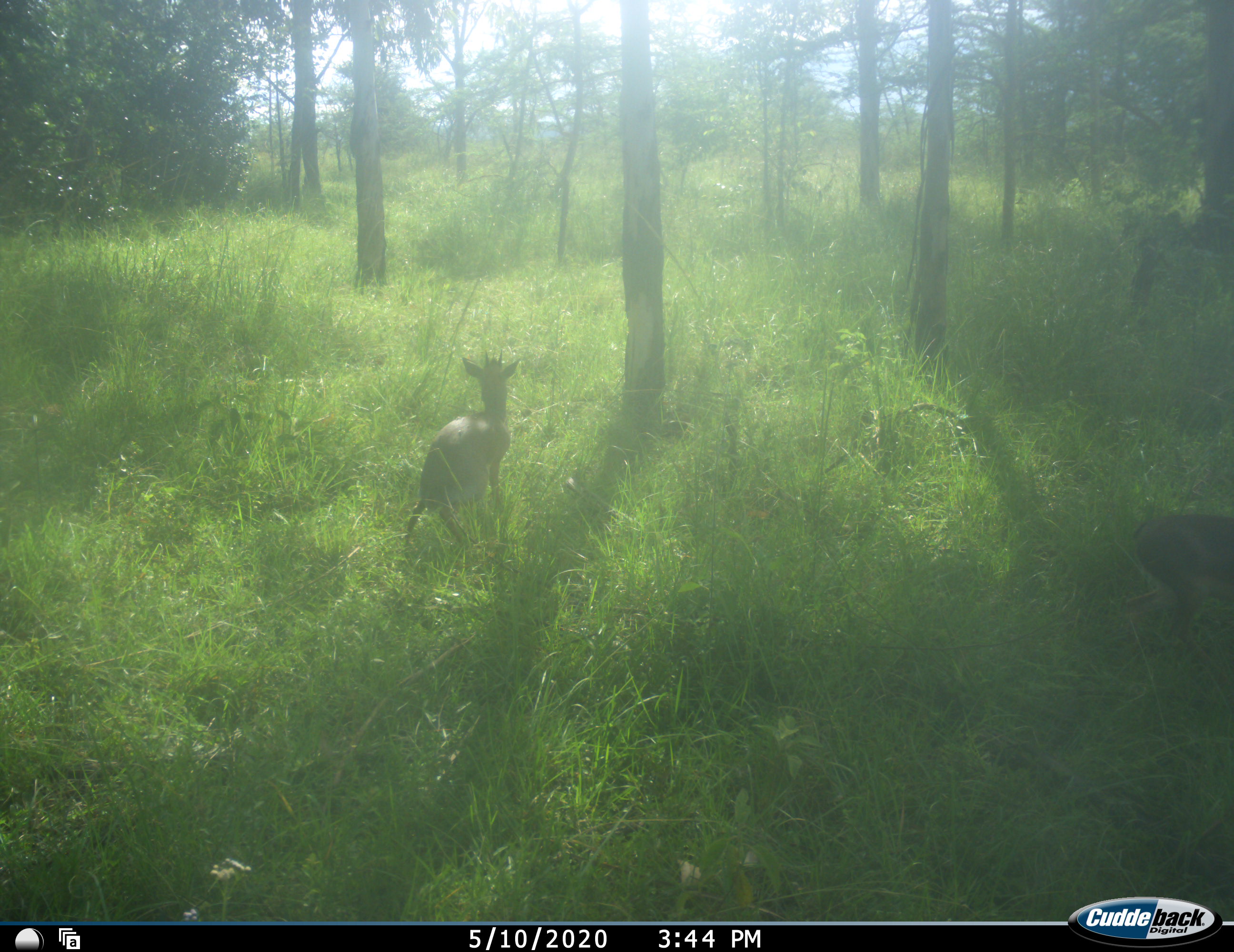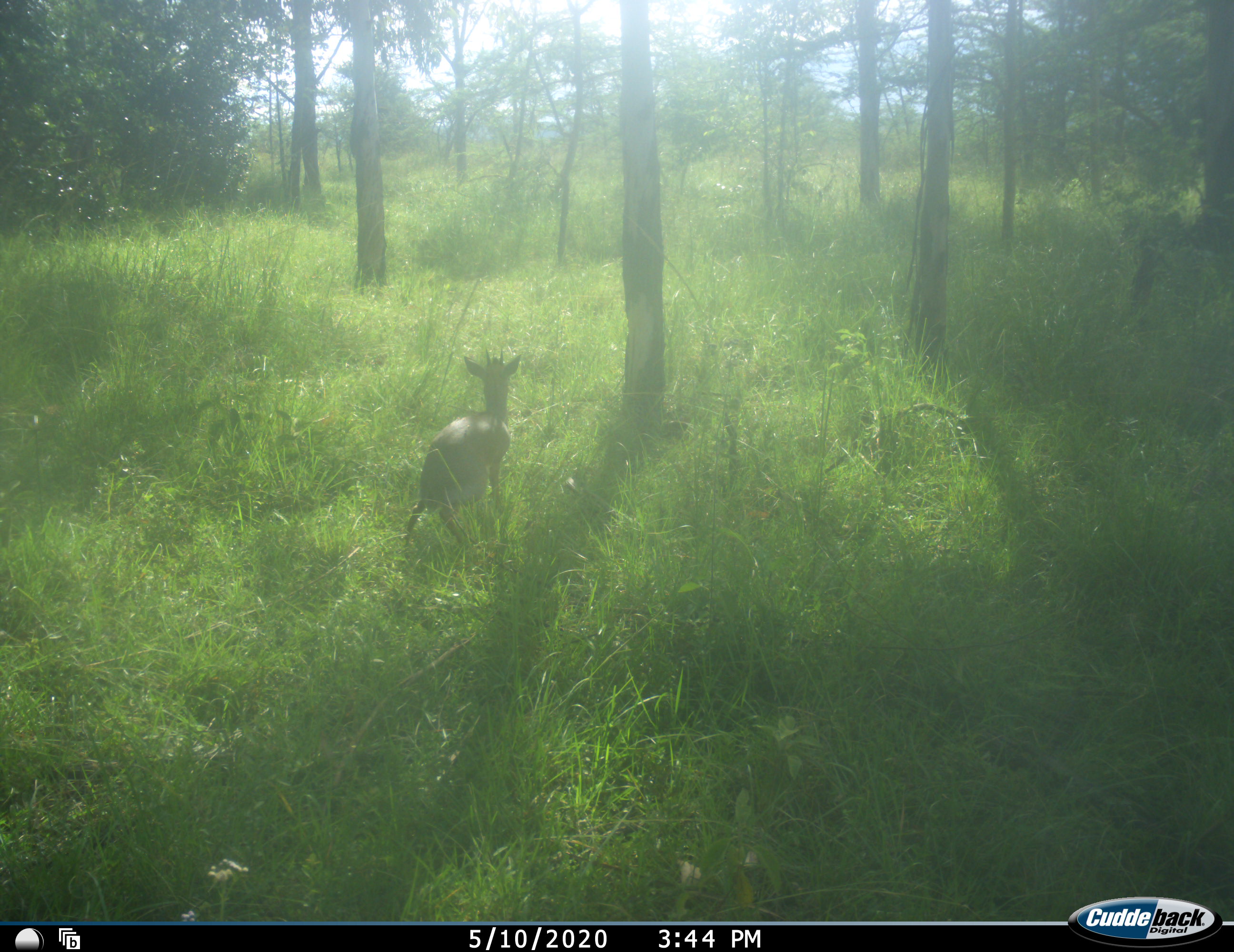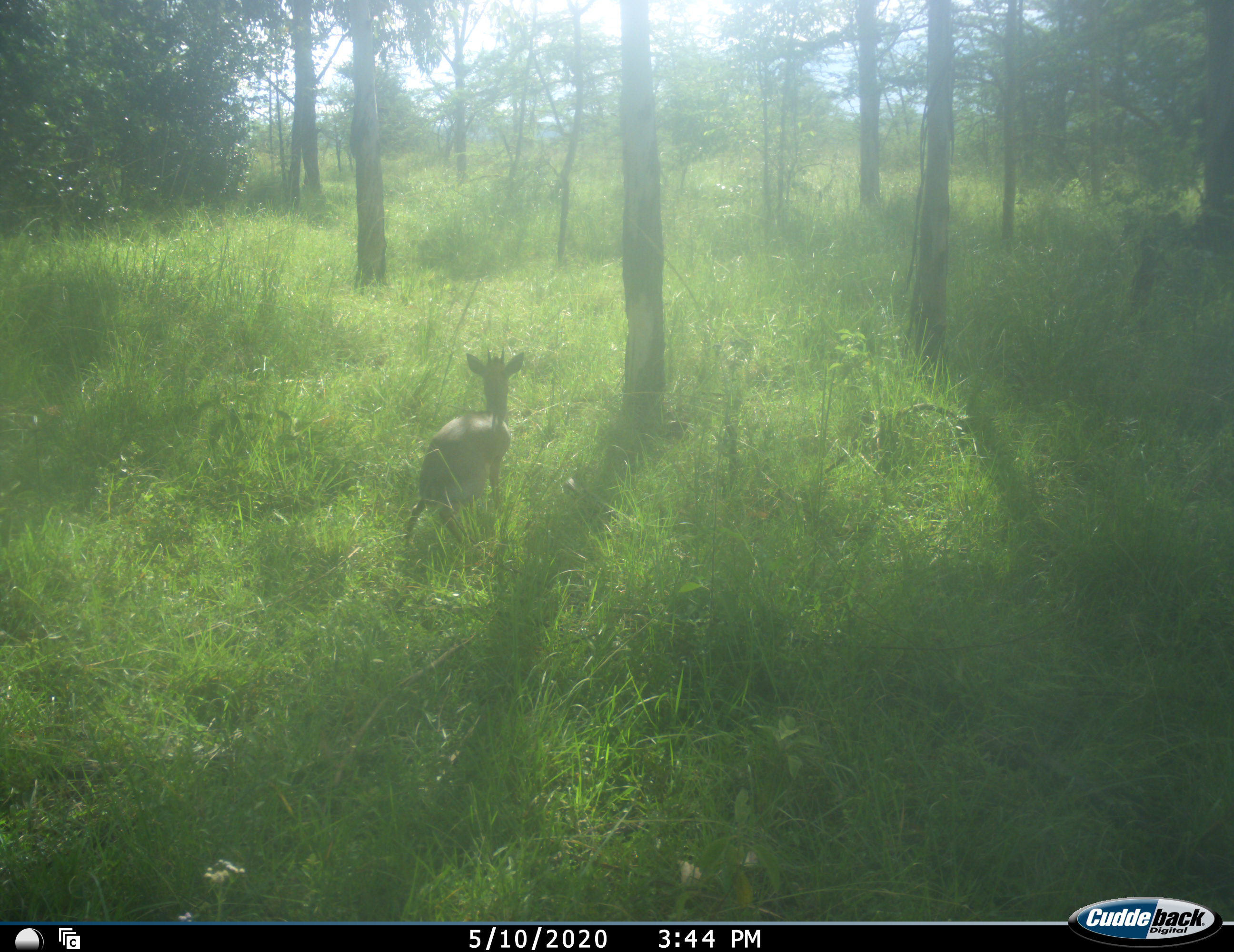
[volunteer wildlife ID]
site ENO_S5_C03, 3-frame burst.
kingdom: Animalia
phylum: Chordata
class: Mammalia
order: Artiodactyla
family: Bovidae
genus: Madoqua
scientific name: Madoqua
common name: dik-dik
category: dikdik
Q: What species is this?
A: Dikdik (dik-dik) (Madoqua).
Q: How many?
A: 1.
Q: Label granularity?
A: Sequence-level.